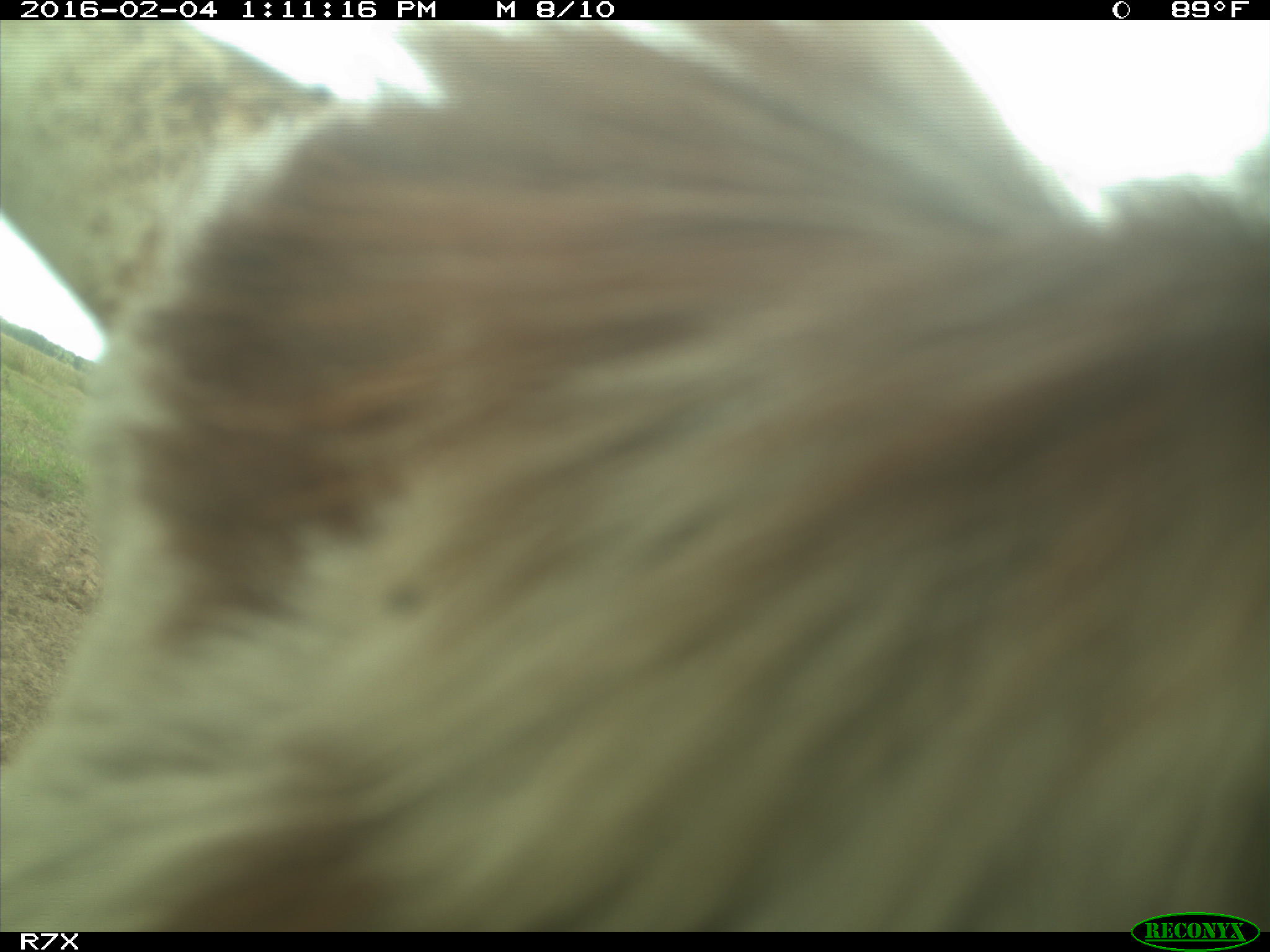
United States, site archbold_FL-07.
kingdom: Animalia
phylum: Chordata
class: Mammalia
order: Artiodactyla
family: Bovidae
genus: Bos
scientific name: Bos taurus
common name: domestic cow